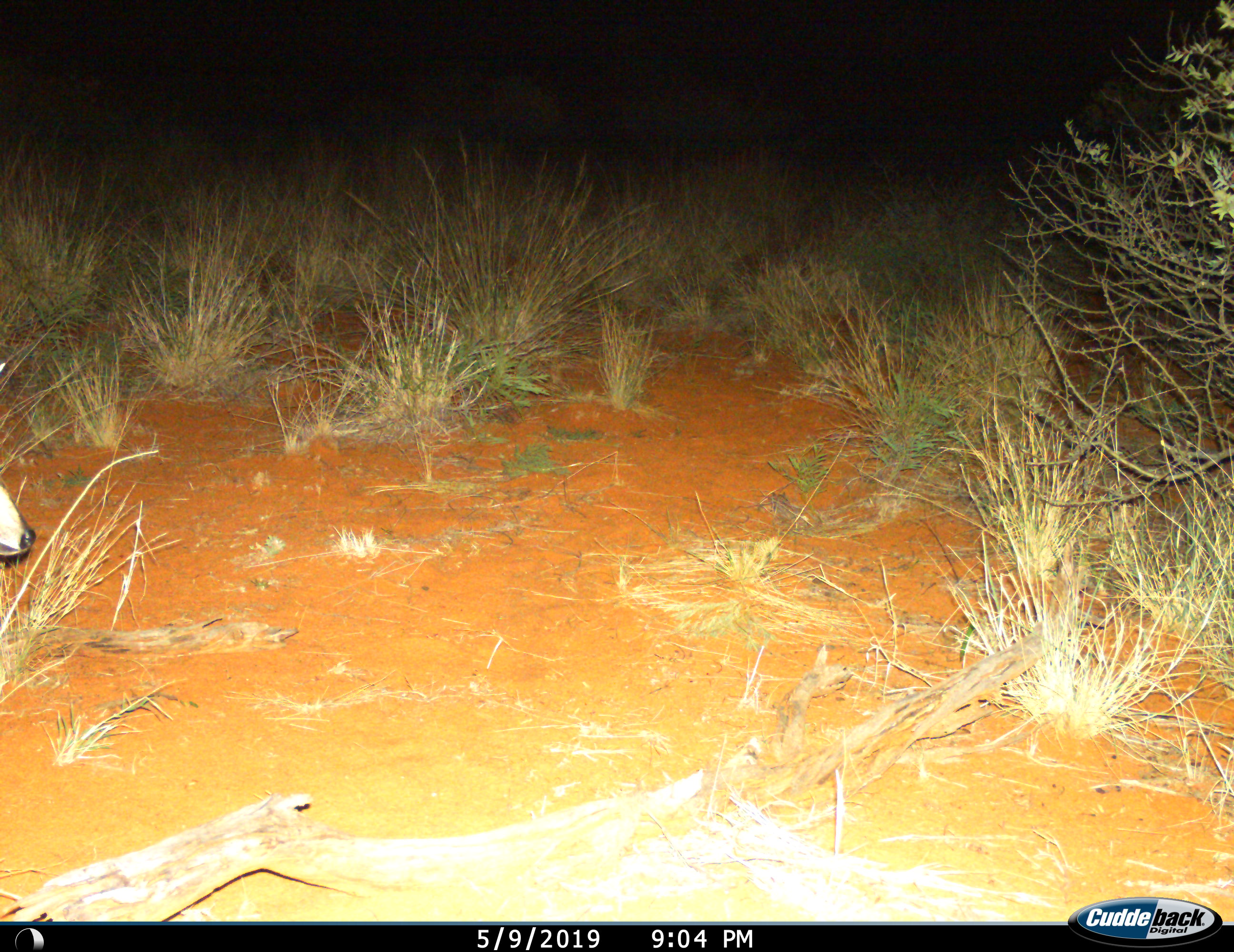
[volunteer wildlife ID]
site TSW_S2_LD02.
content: unidentified animal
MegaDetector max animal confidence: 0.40